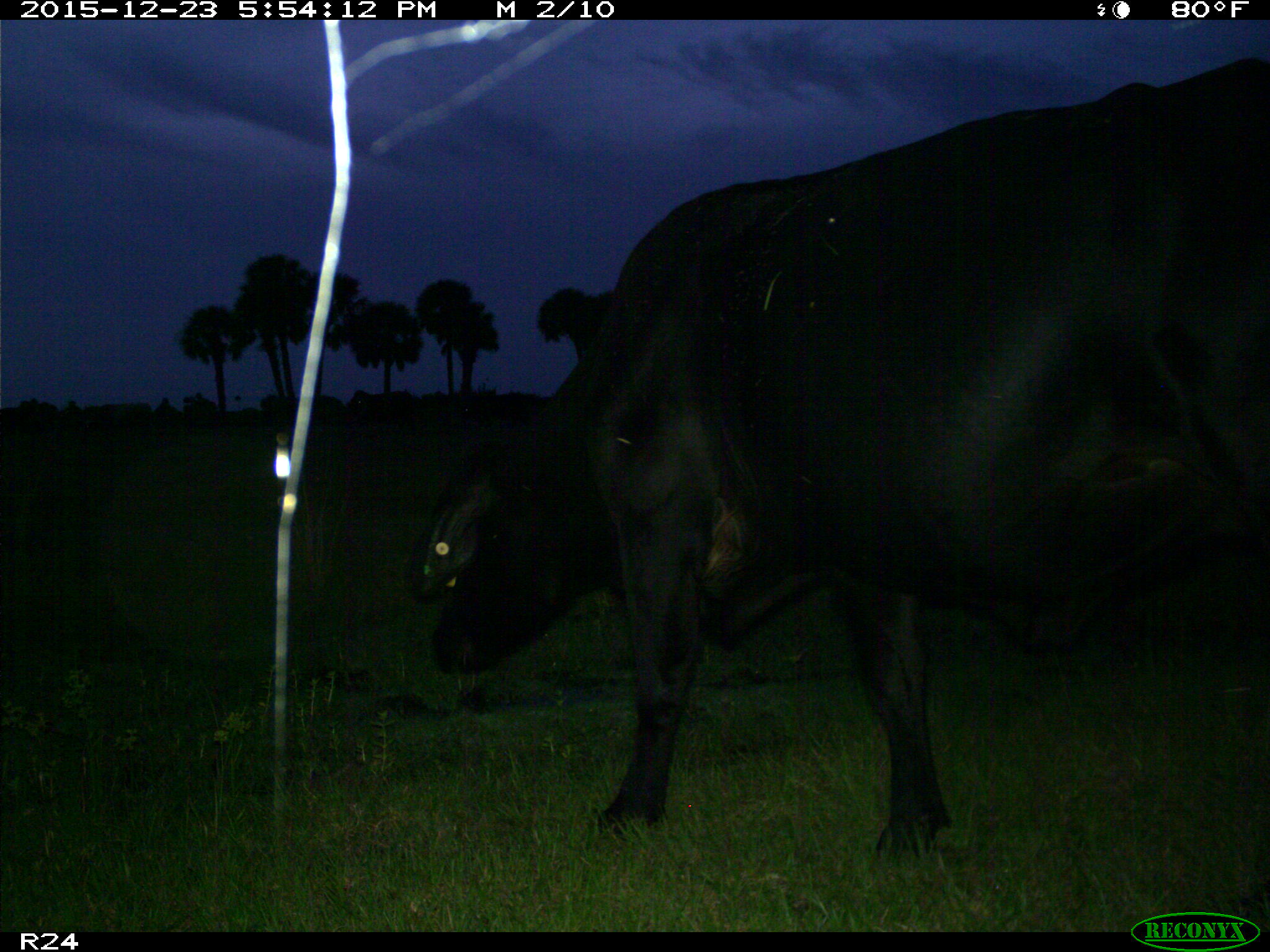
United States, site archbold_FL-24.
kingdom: Animalia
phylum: Chordata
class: Mammalia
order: Artiodactyla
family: Bovidae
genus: Bos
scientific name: Bos taurus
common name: domestic cow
Bos taurus (domestic cow).